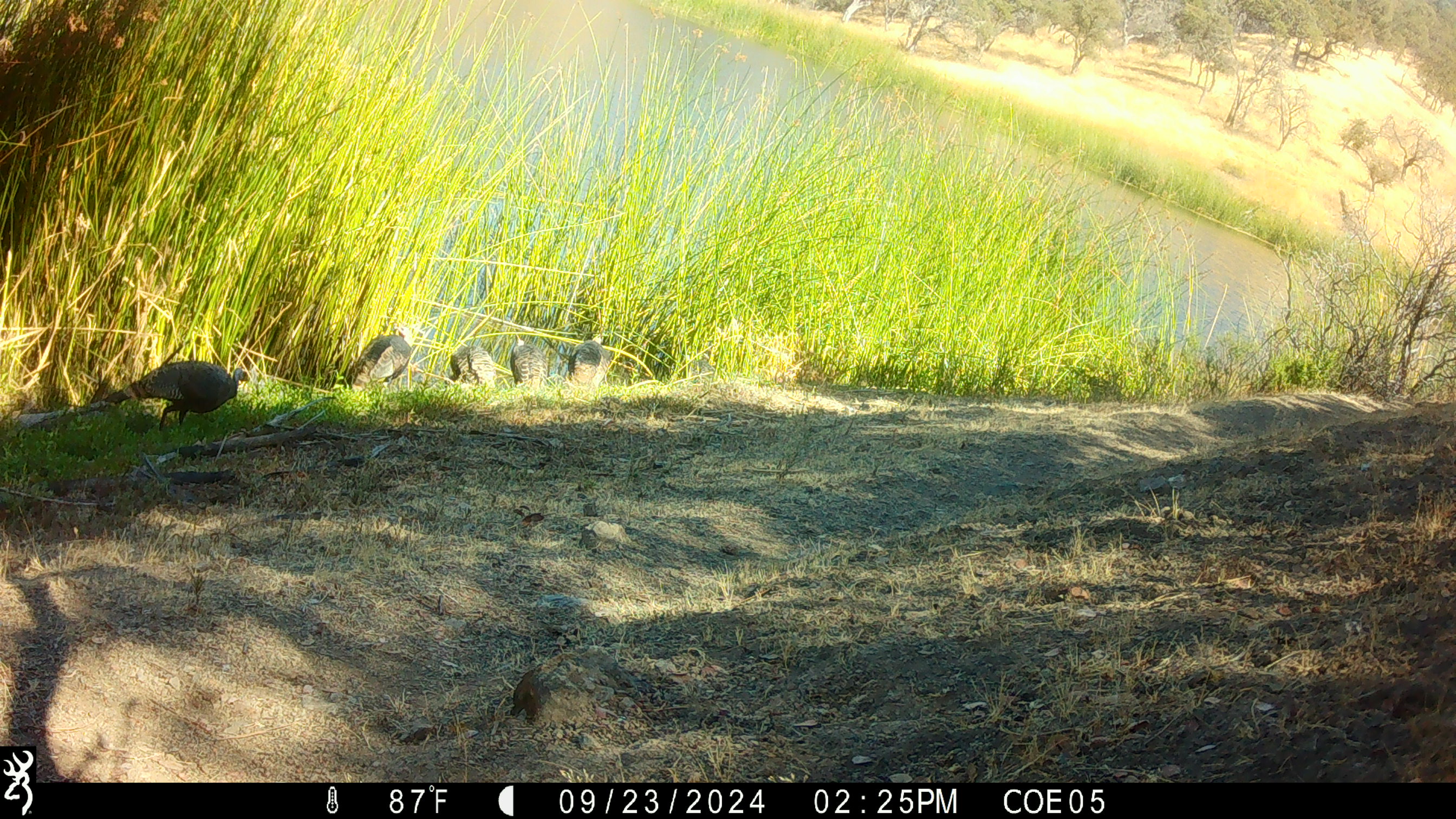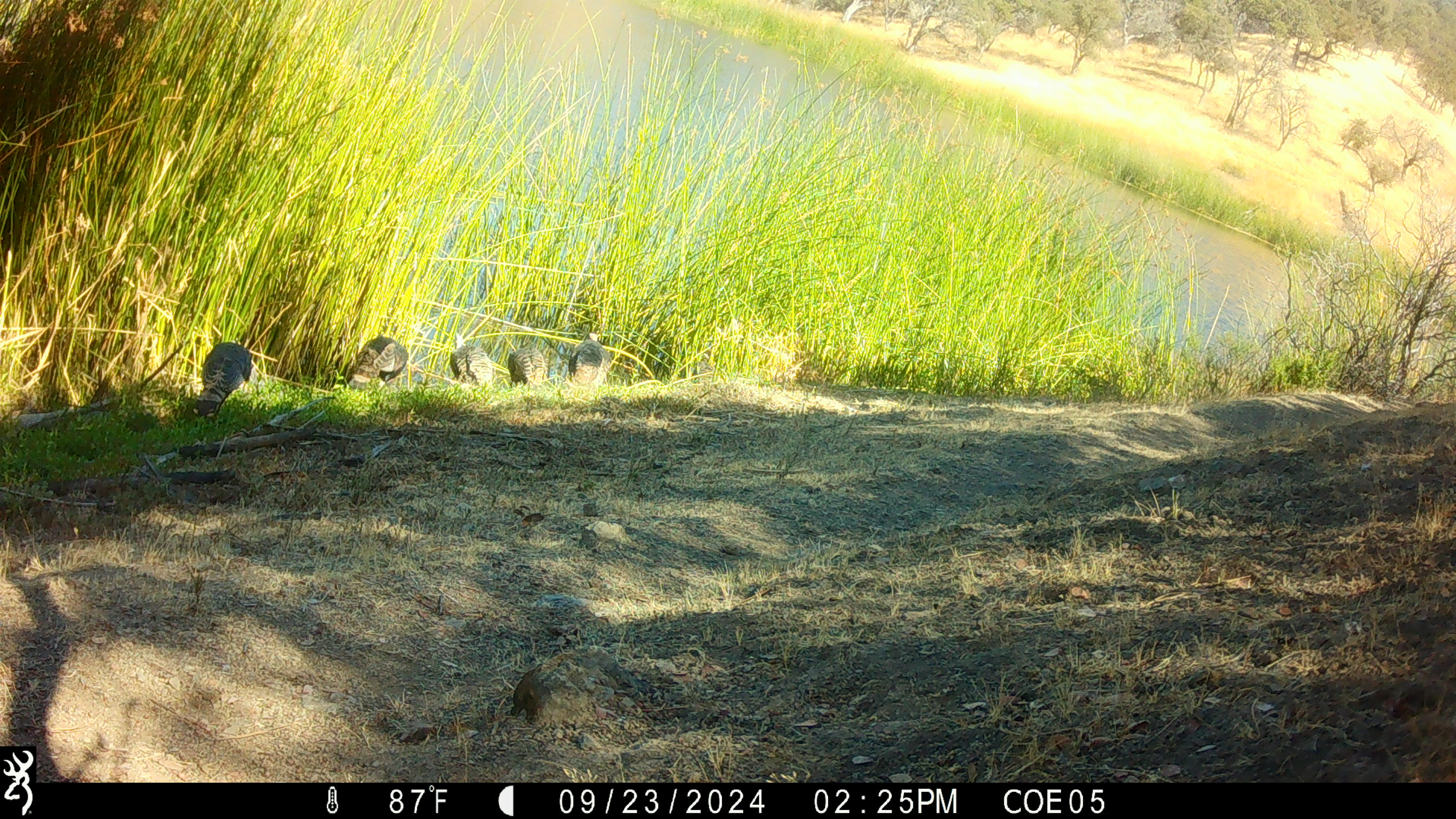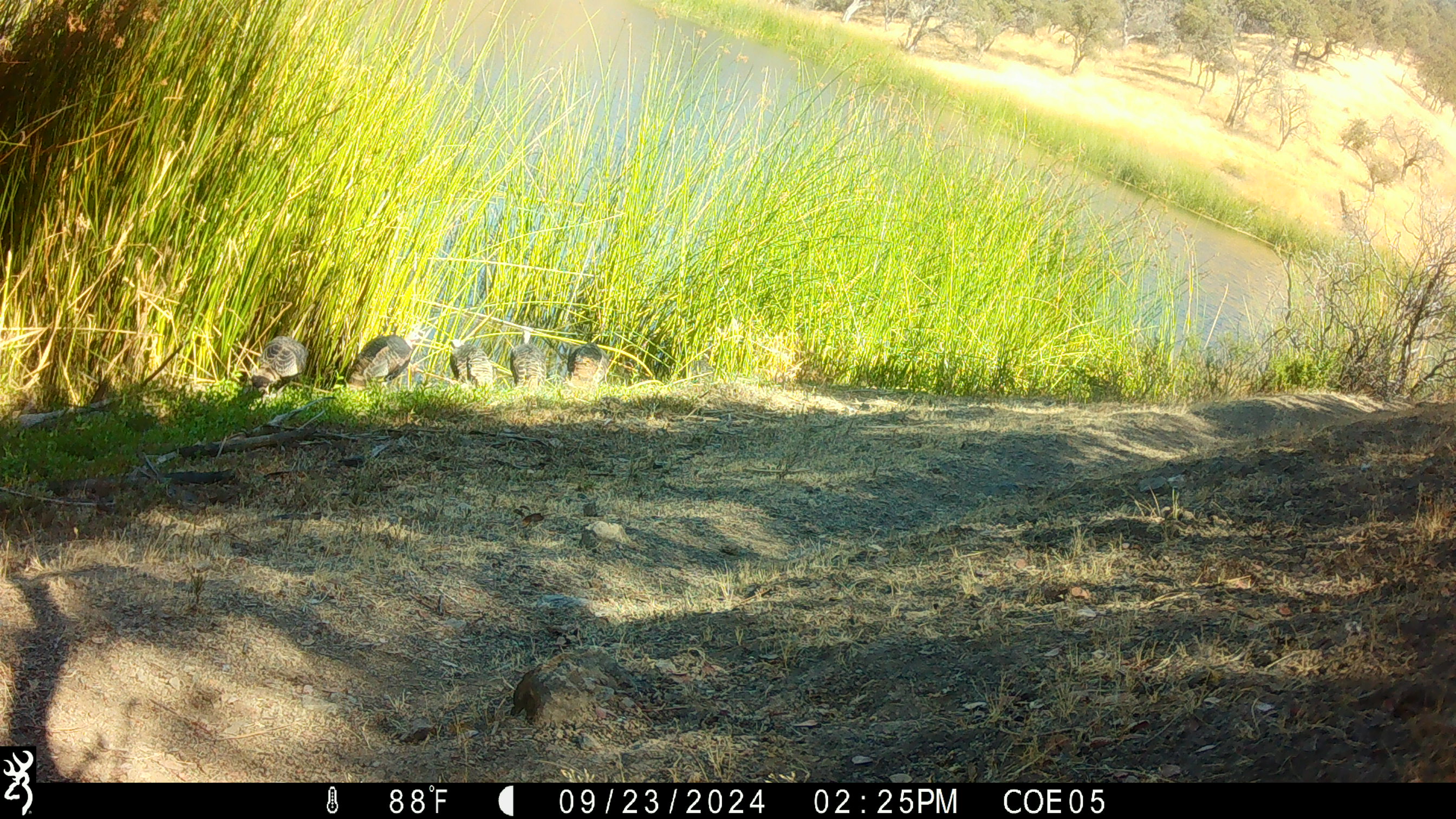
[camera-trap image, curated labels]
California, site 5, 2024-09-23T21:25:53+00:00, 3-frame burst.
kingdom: Animalia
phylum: Chordata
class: Aves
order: Galliformes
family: Phasianidae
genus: Meleagris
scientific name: Meleagris gallopavo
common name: turkey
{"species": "turkey (Meleagris gallopavo)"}